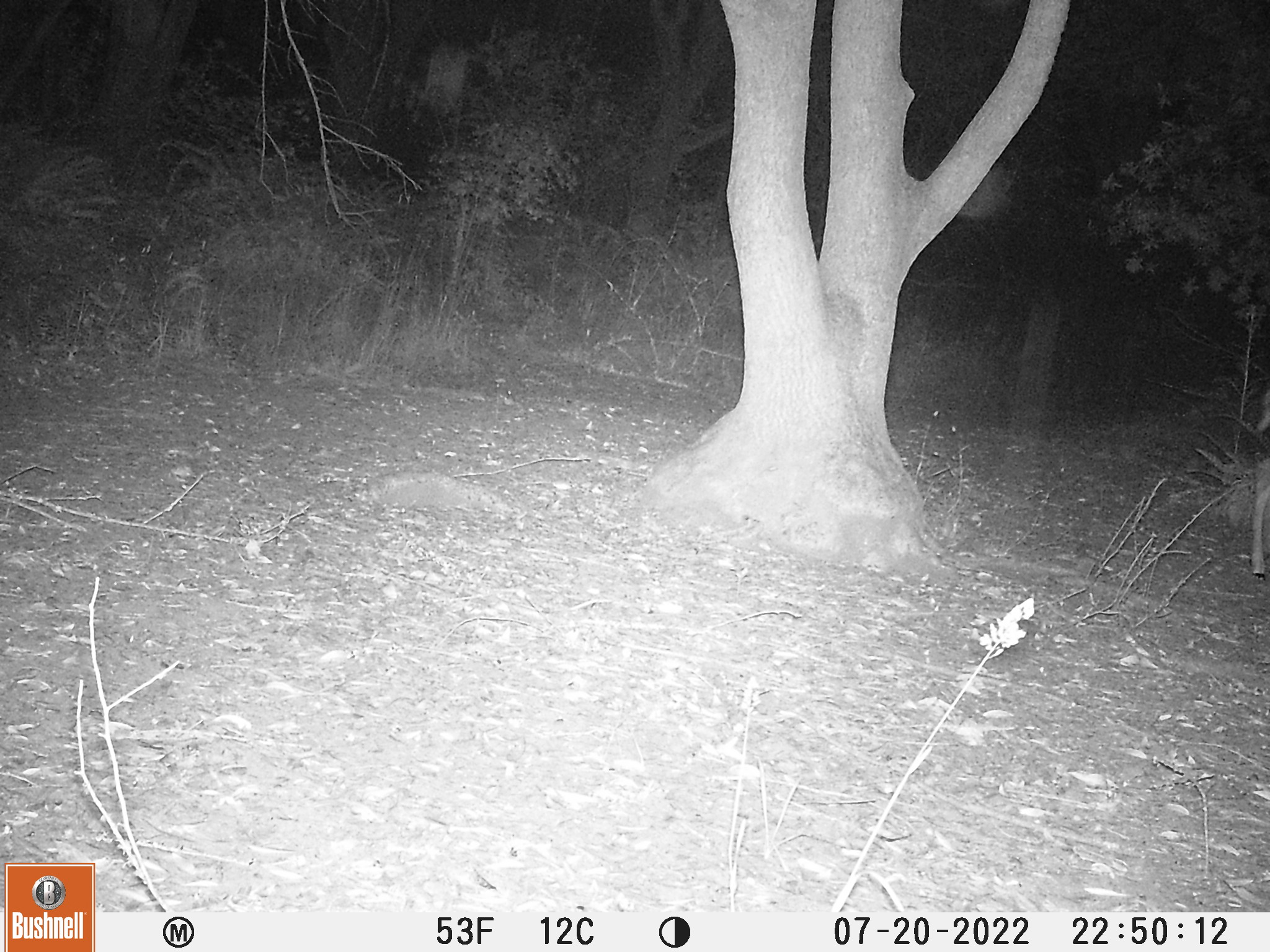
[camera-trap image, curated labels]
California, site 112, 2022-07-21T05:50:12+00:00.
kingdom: Animalia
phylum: Chordata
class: Mammalia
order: Artiodactyla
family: Cervidae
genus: Odocoileus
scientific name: Odocoileus hemionus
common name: mule deer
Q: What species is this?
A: Mule deer (Odocoileus hemionus).